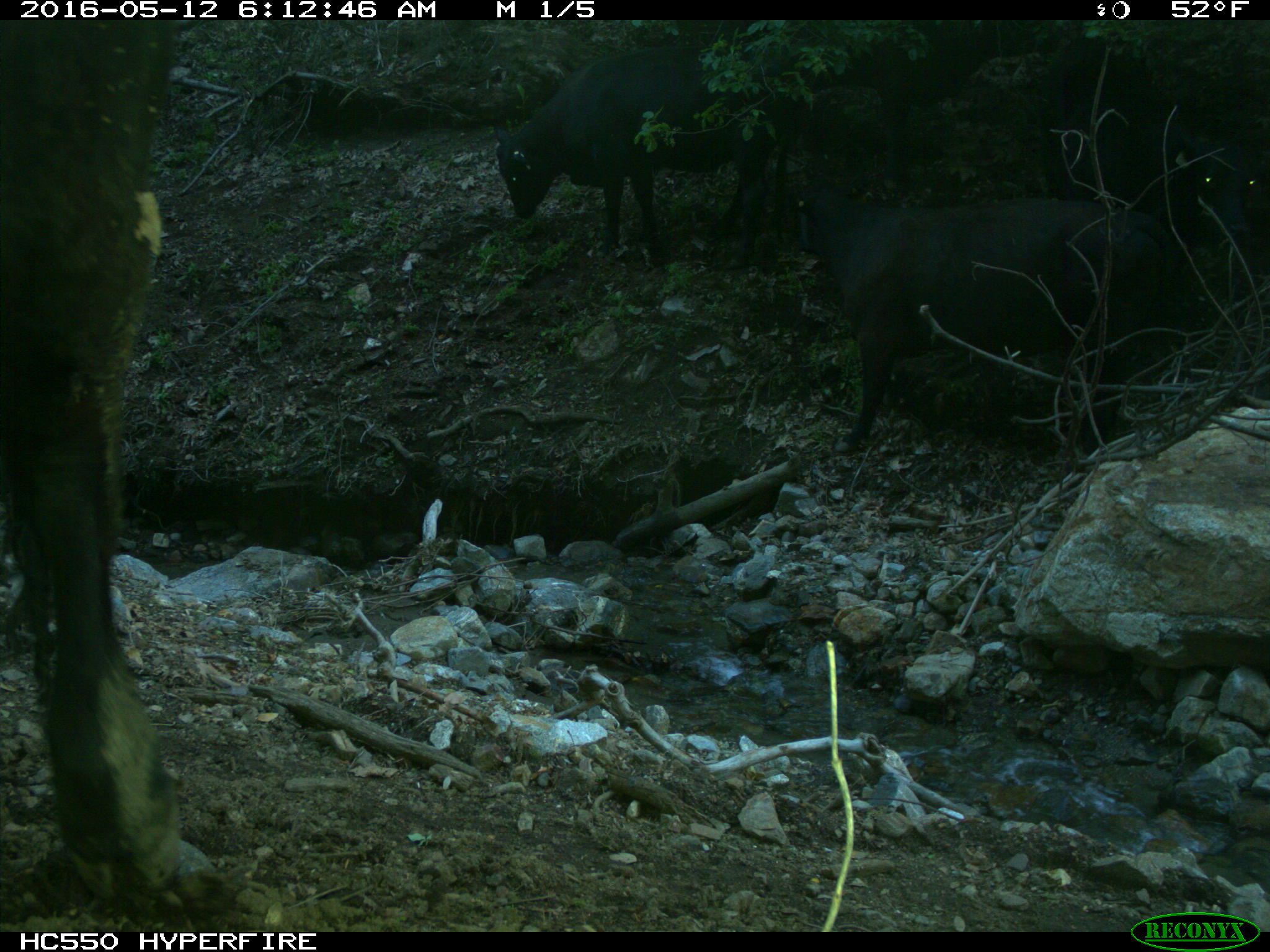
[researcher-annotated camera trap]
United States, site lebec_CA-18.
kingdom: Animalia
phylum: Chordata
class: Mammalia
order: Artiodactyla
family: Bovidae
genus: Bos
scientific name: Bos taurus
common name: domestic cow